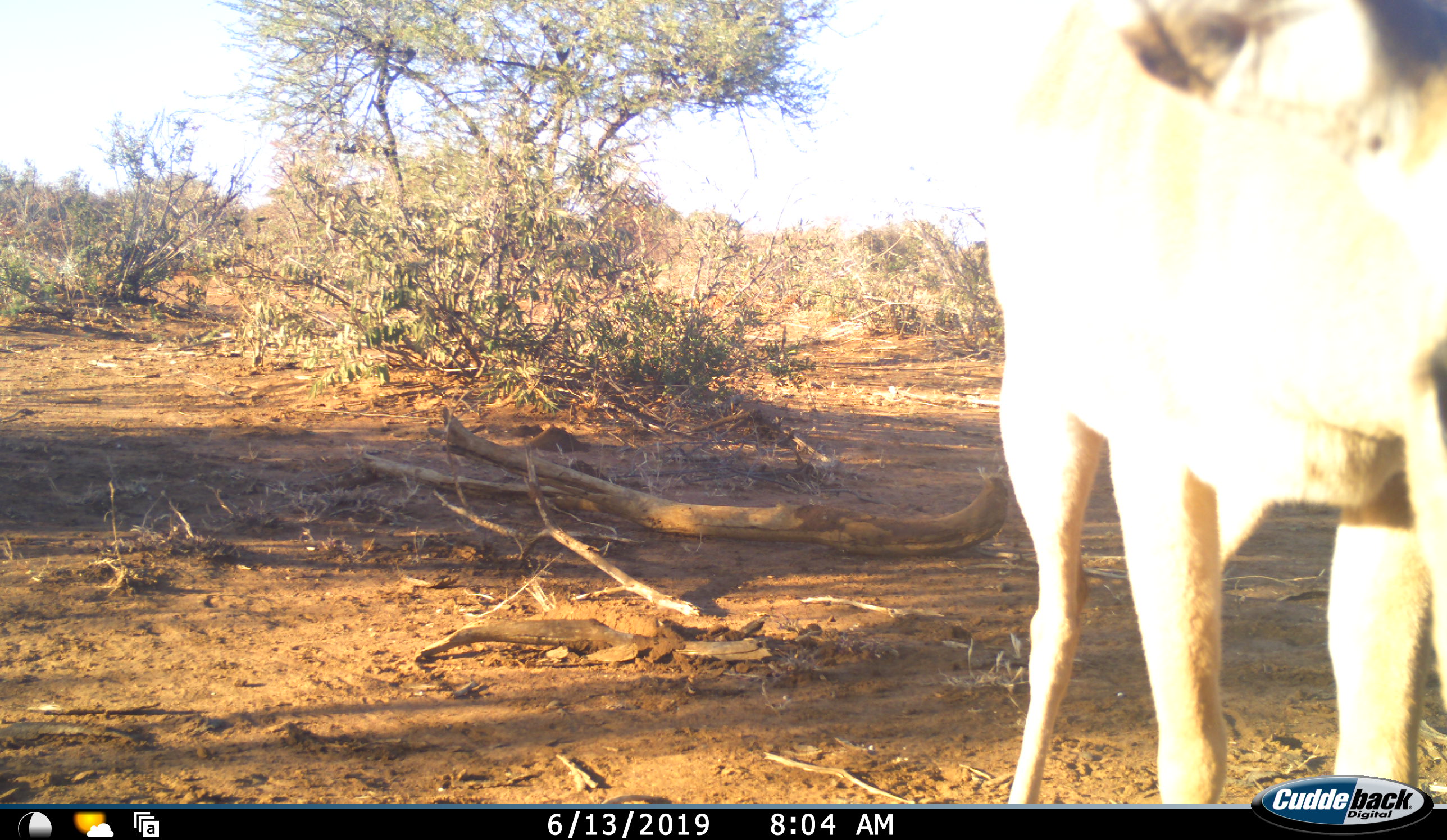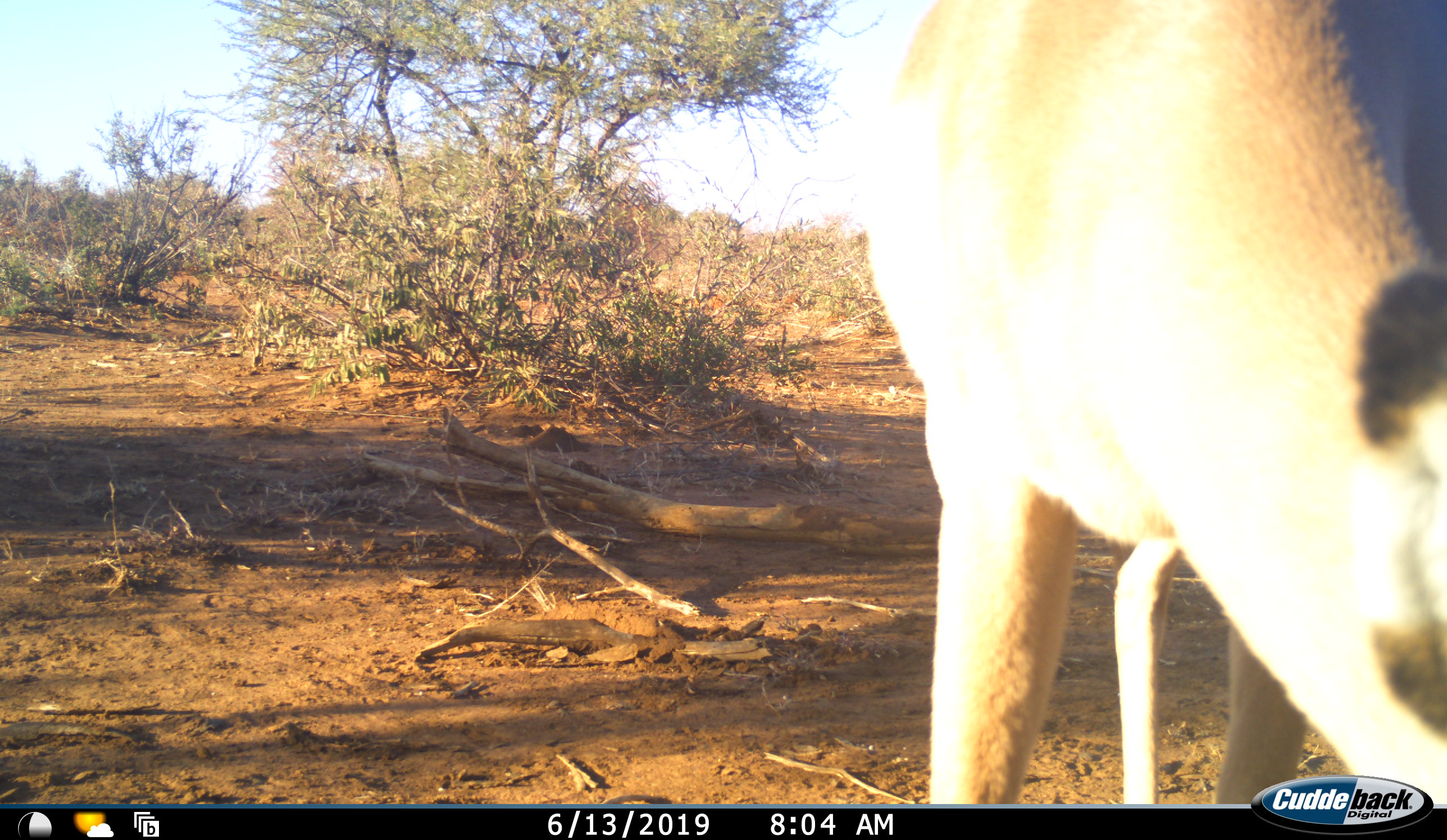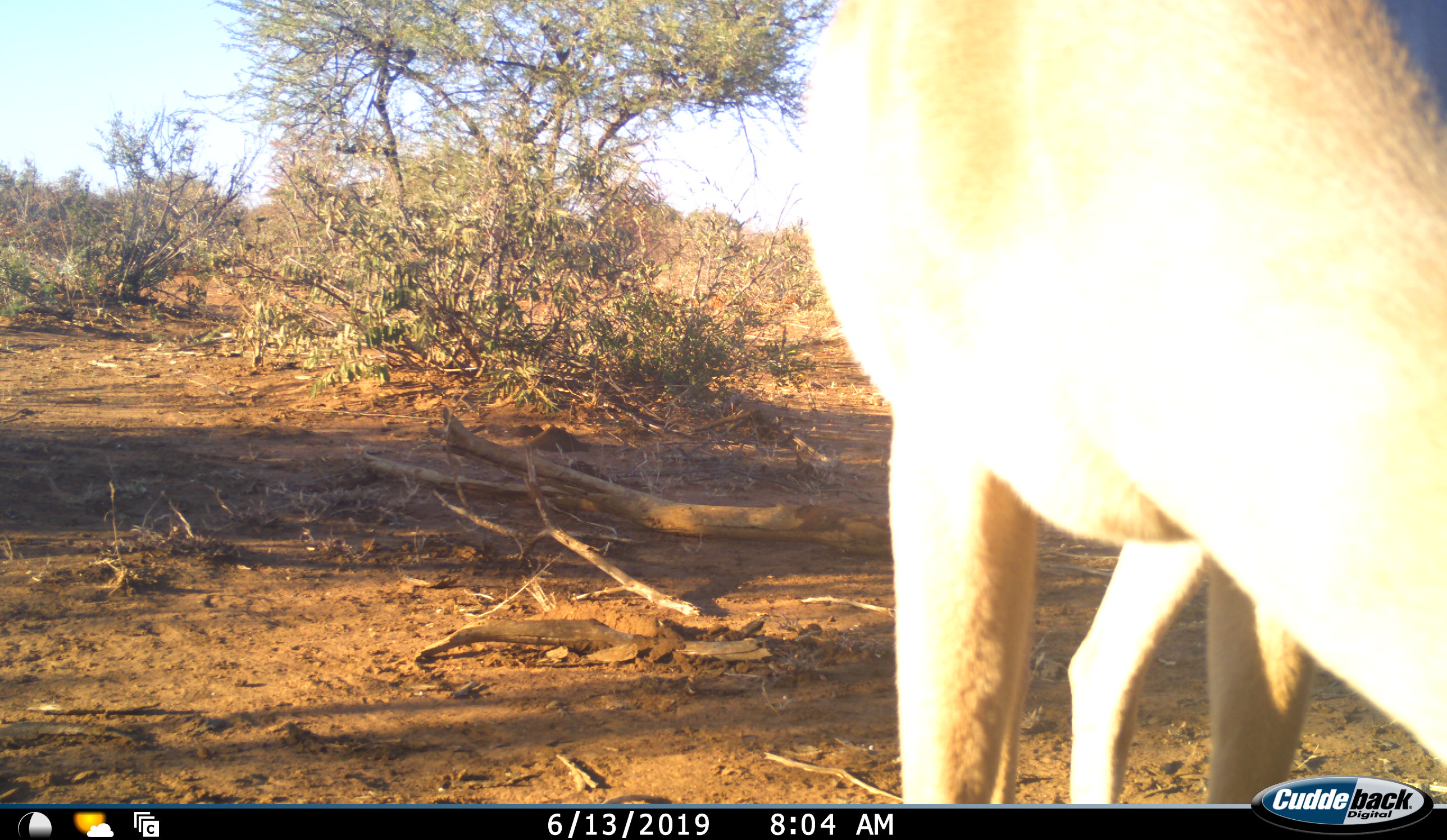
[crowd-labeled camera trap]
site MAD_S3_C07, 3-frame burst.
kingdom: Animalia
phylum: Chordata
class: Mammalia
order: Artiodactyla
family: Bovidae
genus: Aepyceros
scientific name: Aepyceros melampus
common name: impala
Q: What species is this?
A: Impala (Aepyceros melampus).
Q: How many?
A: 1.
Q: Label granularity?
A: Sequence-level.